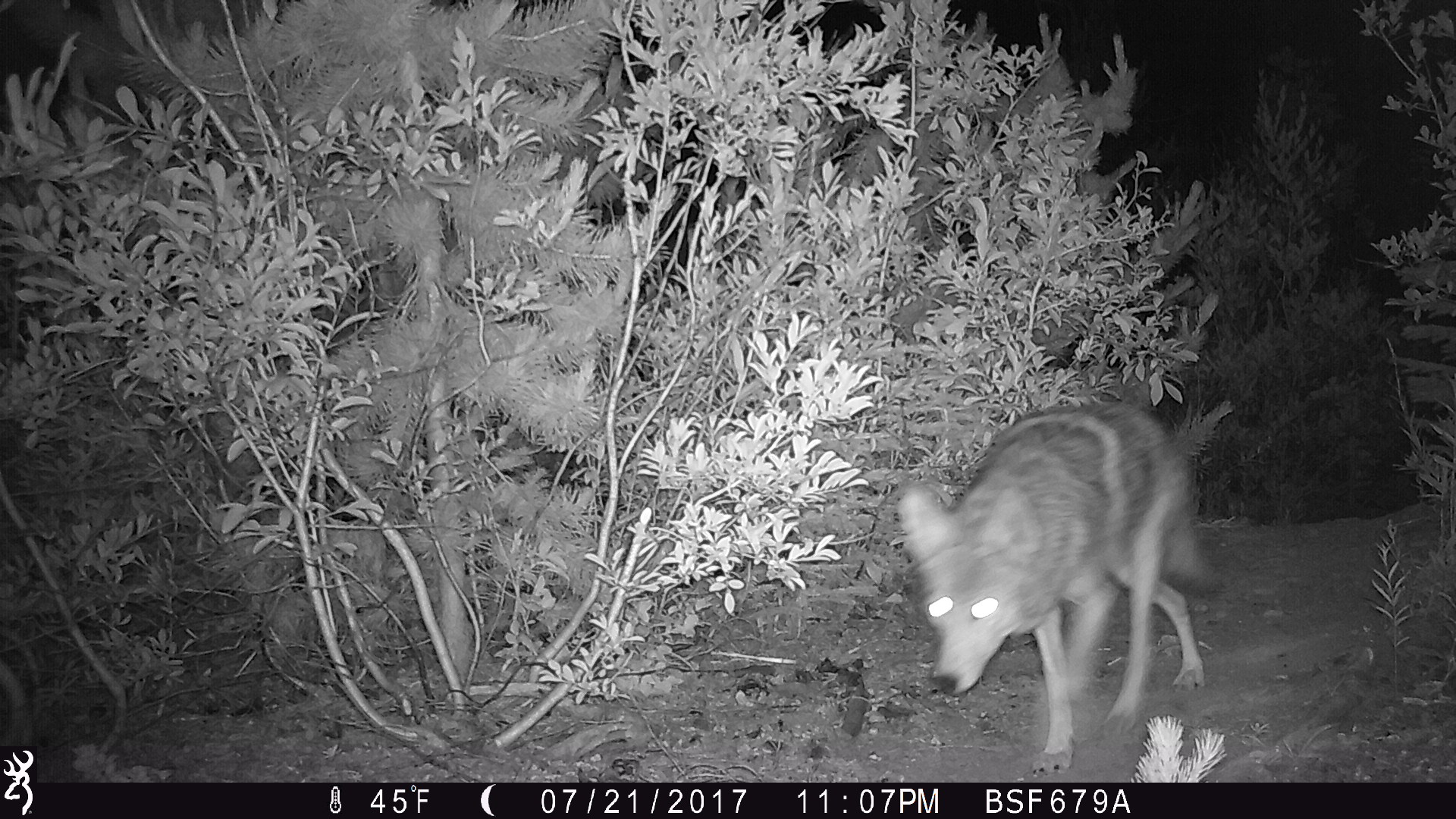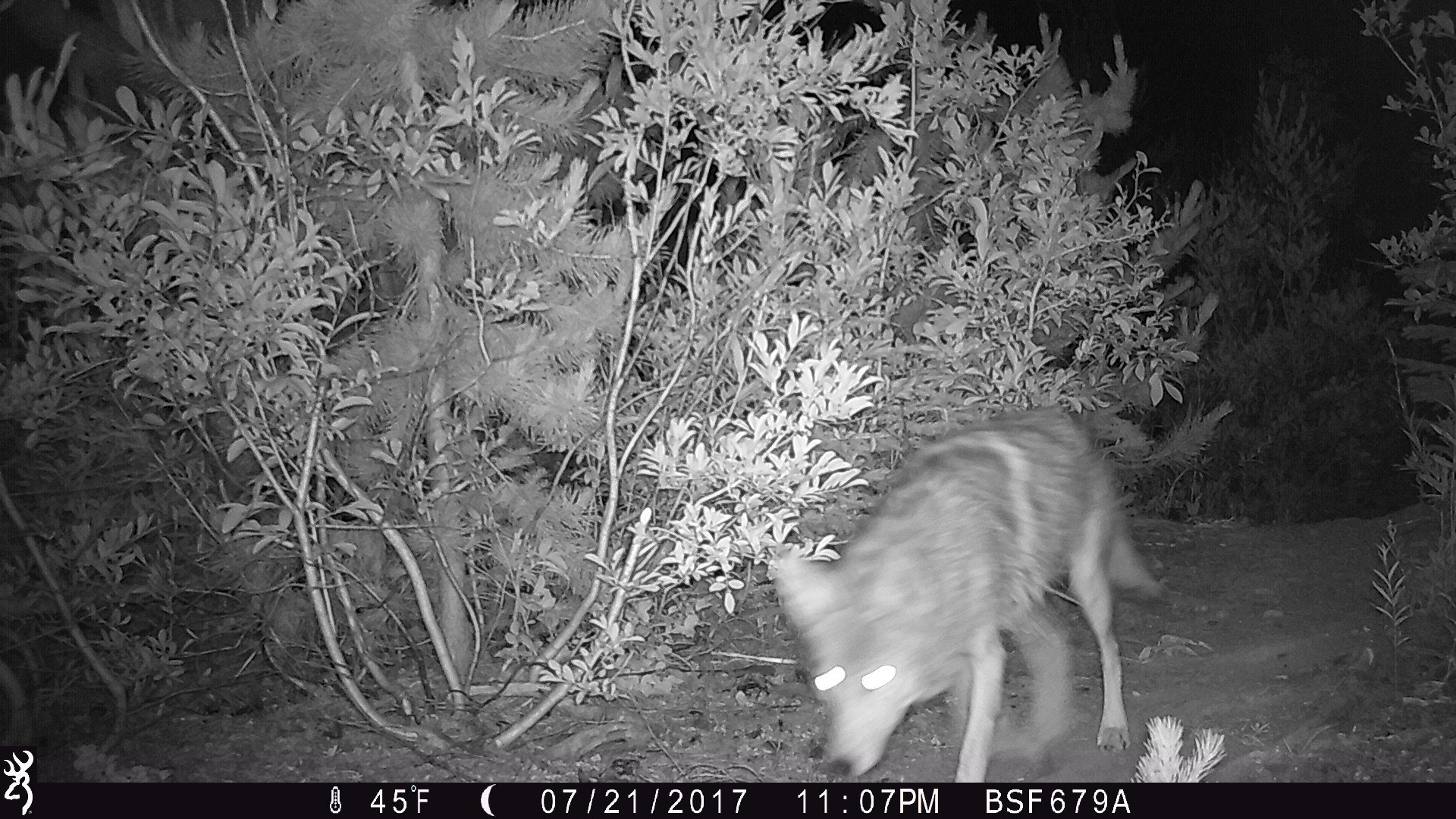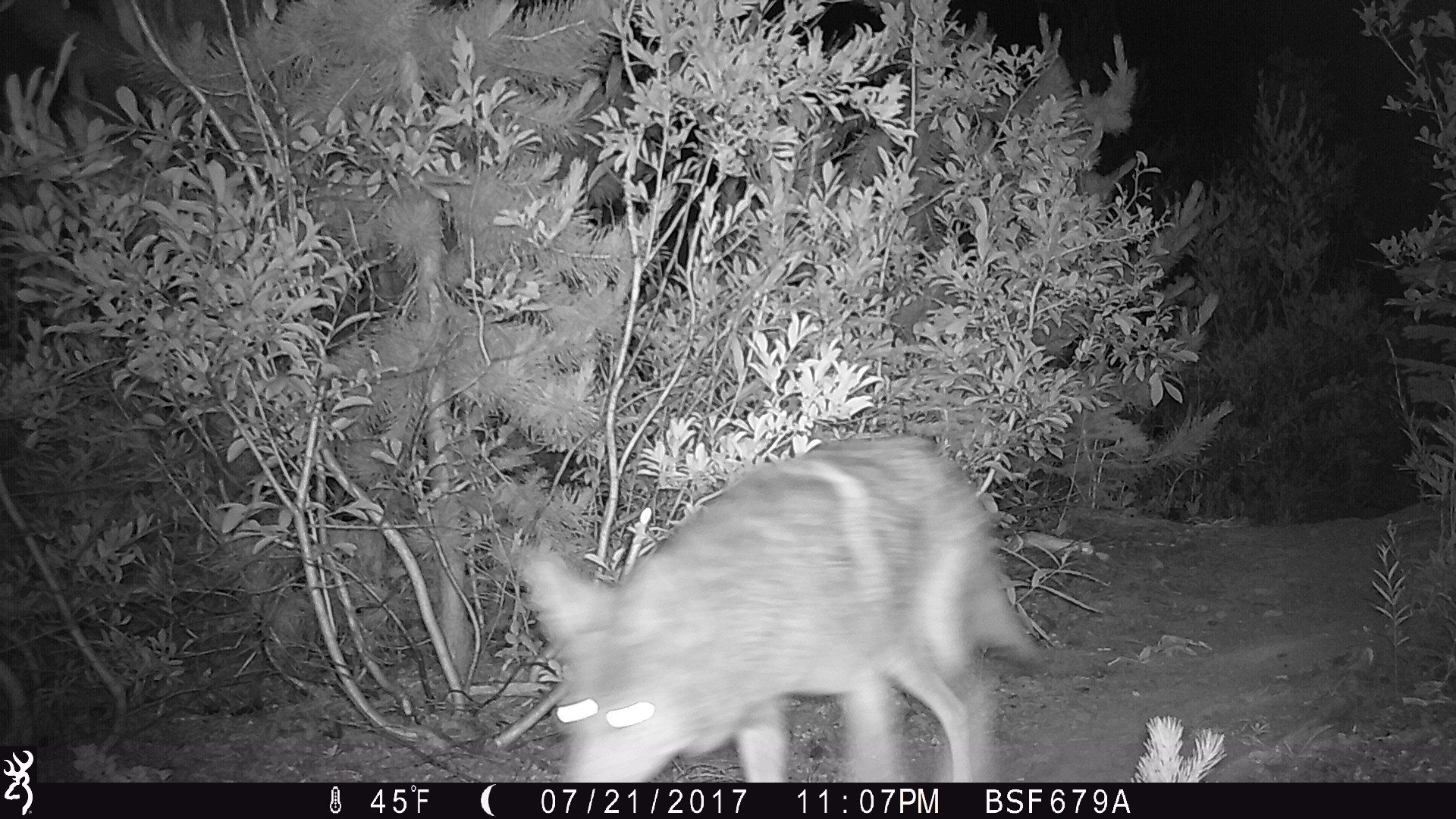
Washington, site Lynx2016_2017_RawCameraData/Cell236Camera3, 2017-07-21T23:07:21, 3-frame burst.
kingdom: Animalia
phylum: Chordata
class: Mammalia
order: Carnivora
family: Canidae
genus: Canis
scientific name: Canis latrans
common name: coyote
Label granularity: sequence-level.